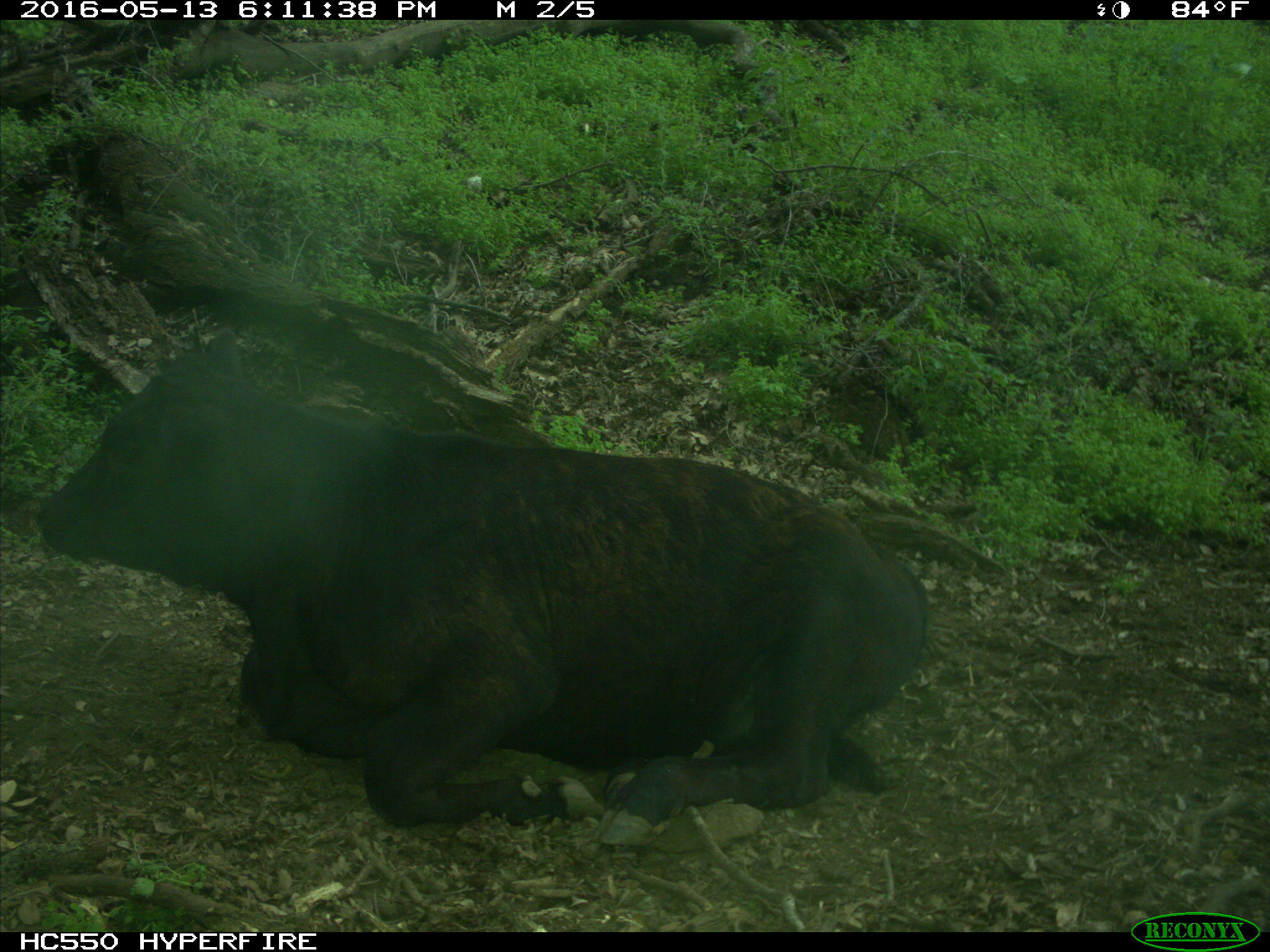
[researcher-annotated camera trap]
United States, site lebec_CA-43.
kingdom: Animalia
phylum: Chordata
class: Mammalia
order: Artiodactyla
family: Bovidae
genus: Bos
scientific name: Bos taurus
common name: domestic cow